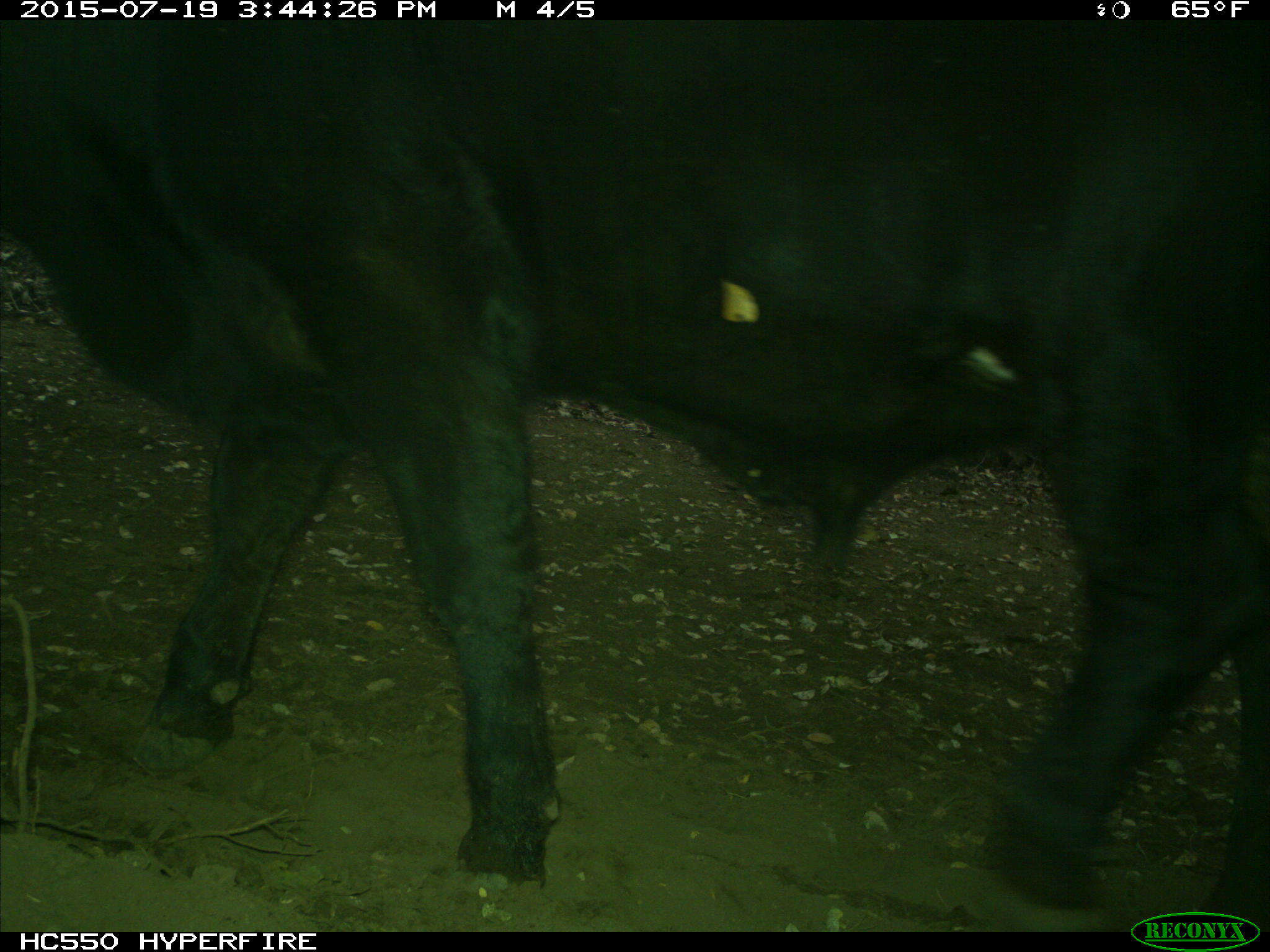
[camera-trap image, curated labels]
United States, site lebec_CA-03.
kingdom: Animalia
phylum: Chordata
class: Mammalia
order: Artiodactyla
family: Bovidae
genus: Bos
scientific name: Bos taurus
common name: domestic cow